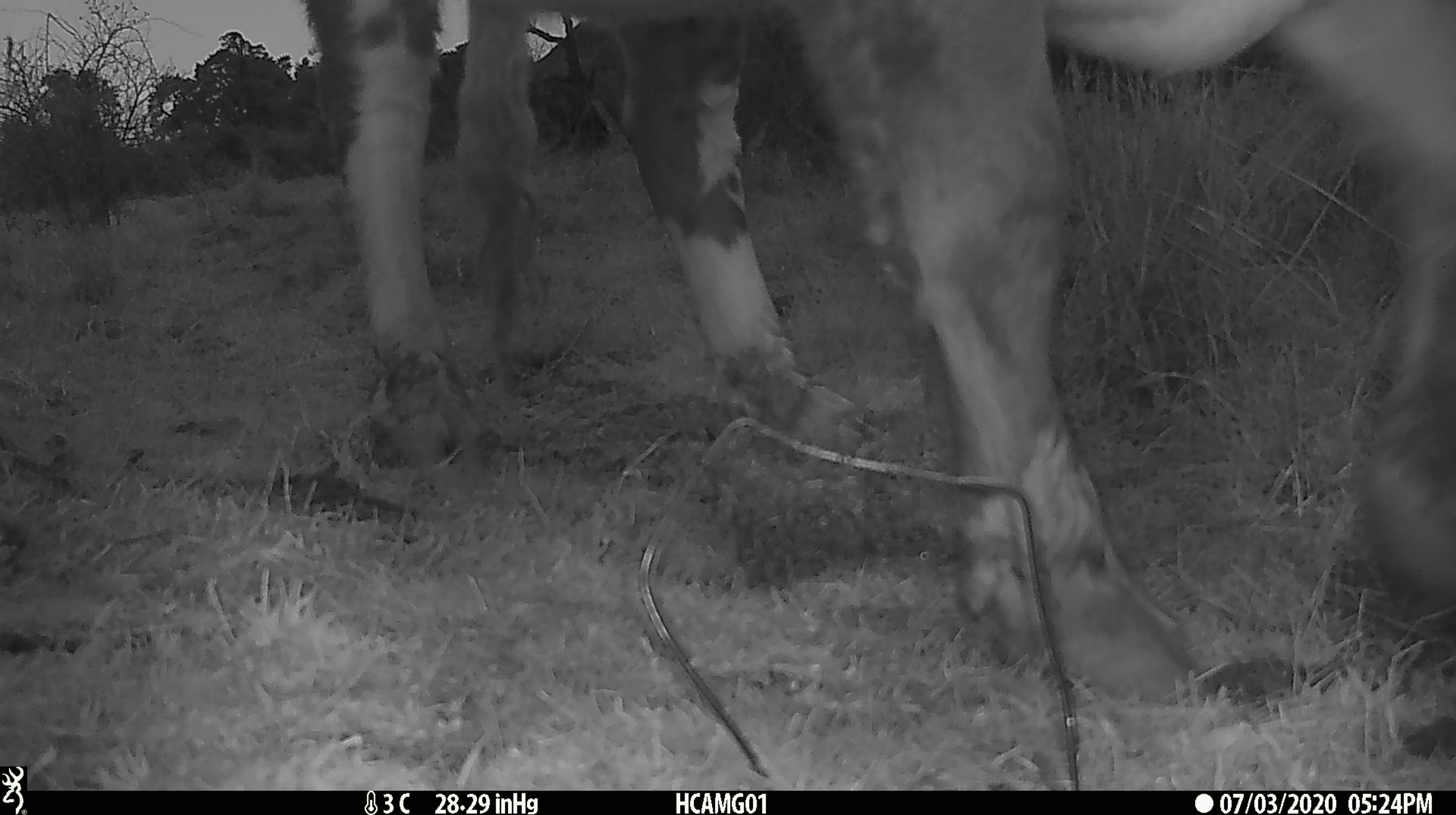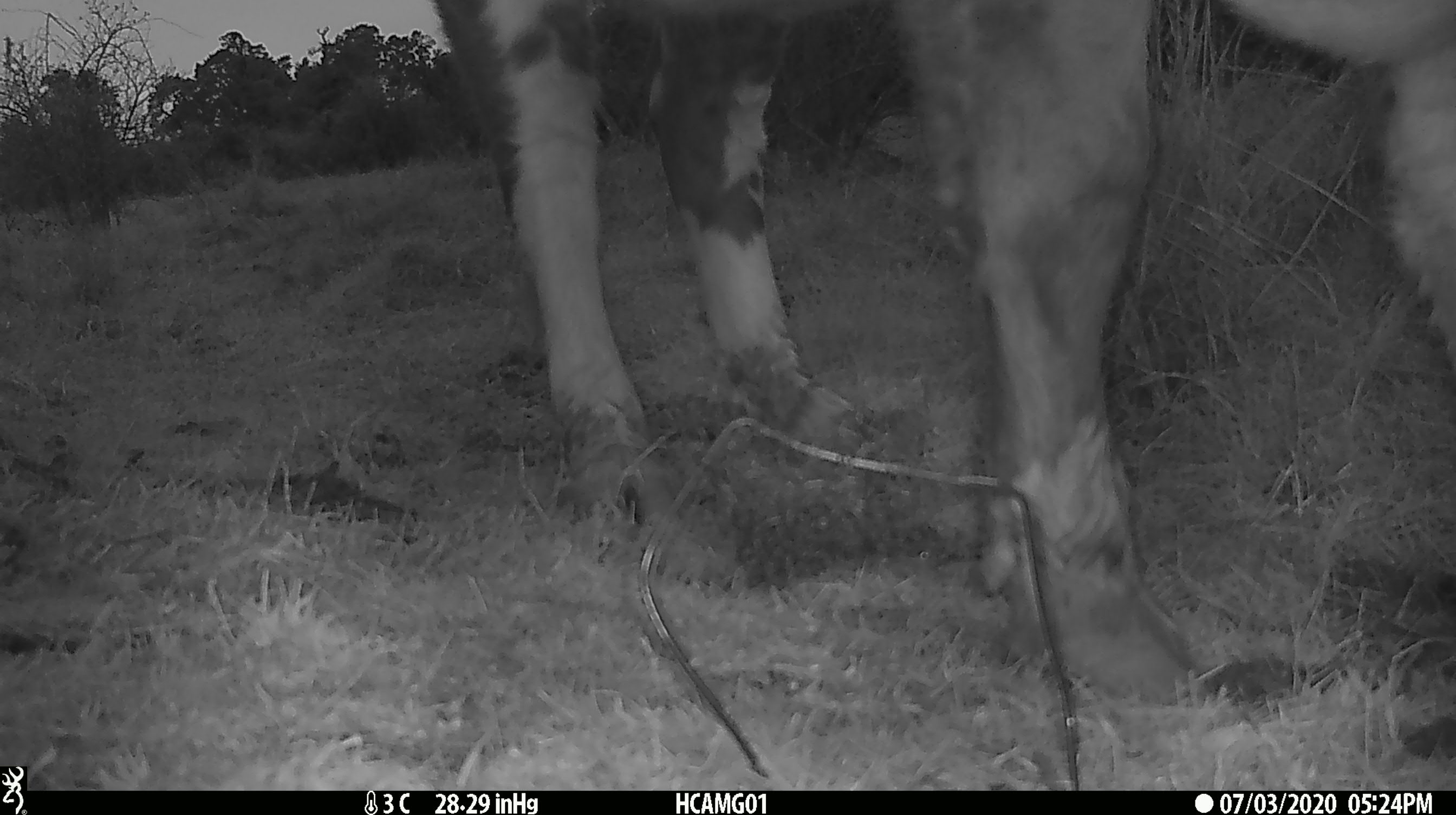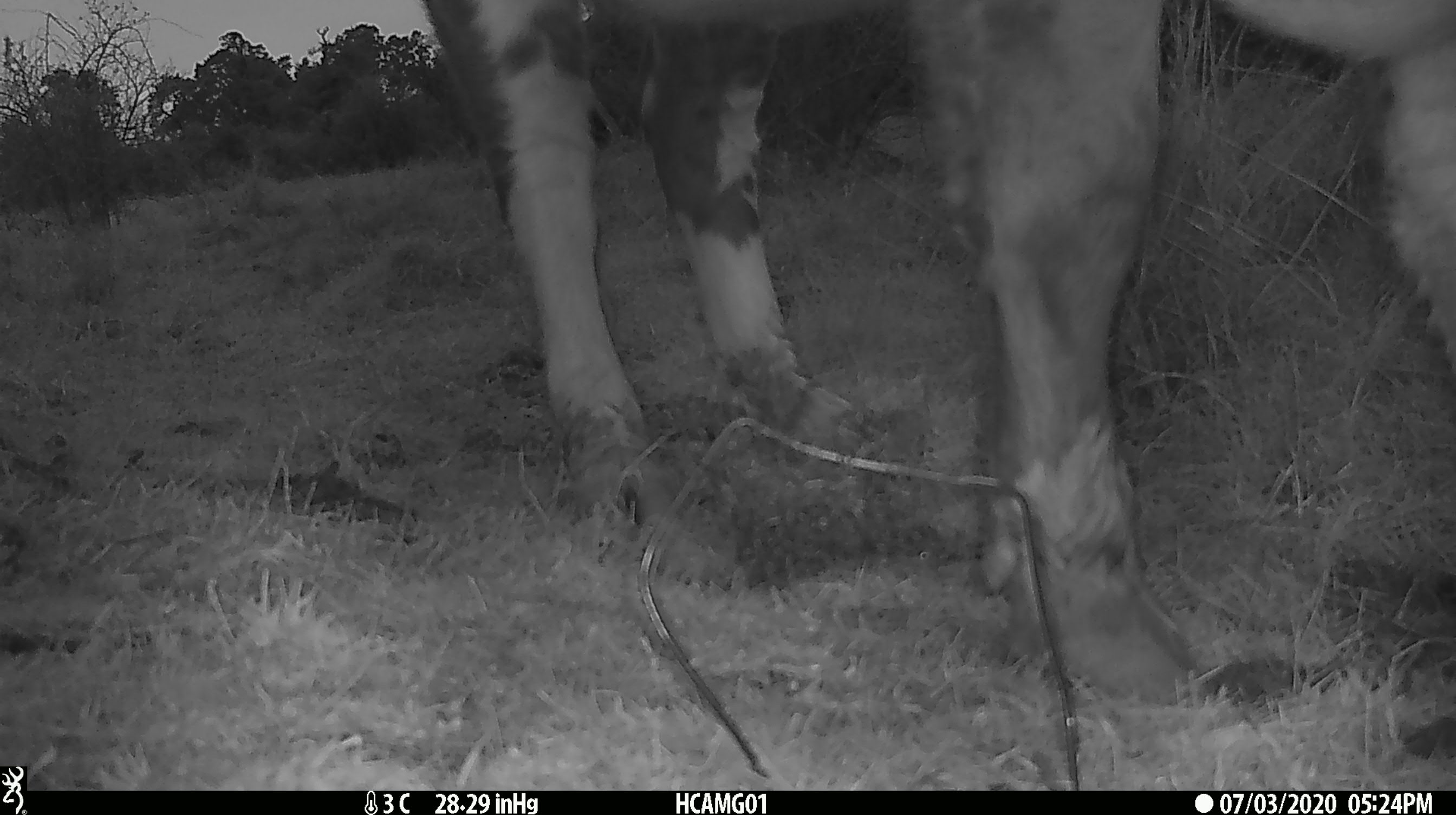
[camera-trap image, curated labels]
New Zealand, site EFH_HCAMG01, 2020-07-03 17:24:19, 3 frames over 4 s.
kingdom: Animalia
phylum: Chordata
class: Mammalia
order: Artiodactyla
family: Bovidae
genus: Bos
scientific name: Bos taurus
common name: domestic cow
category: cow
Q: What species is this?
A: Cow (domestic cow) (Bos taurus).